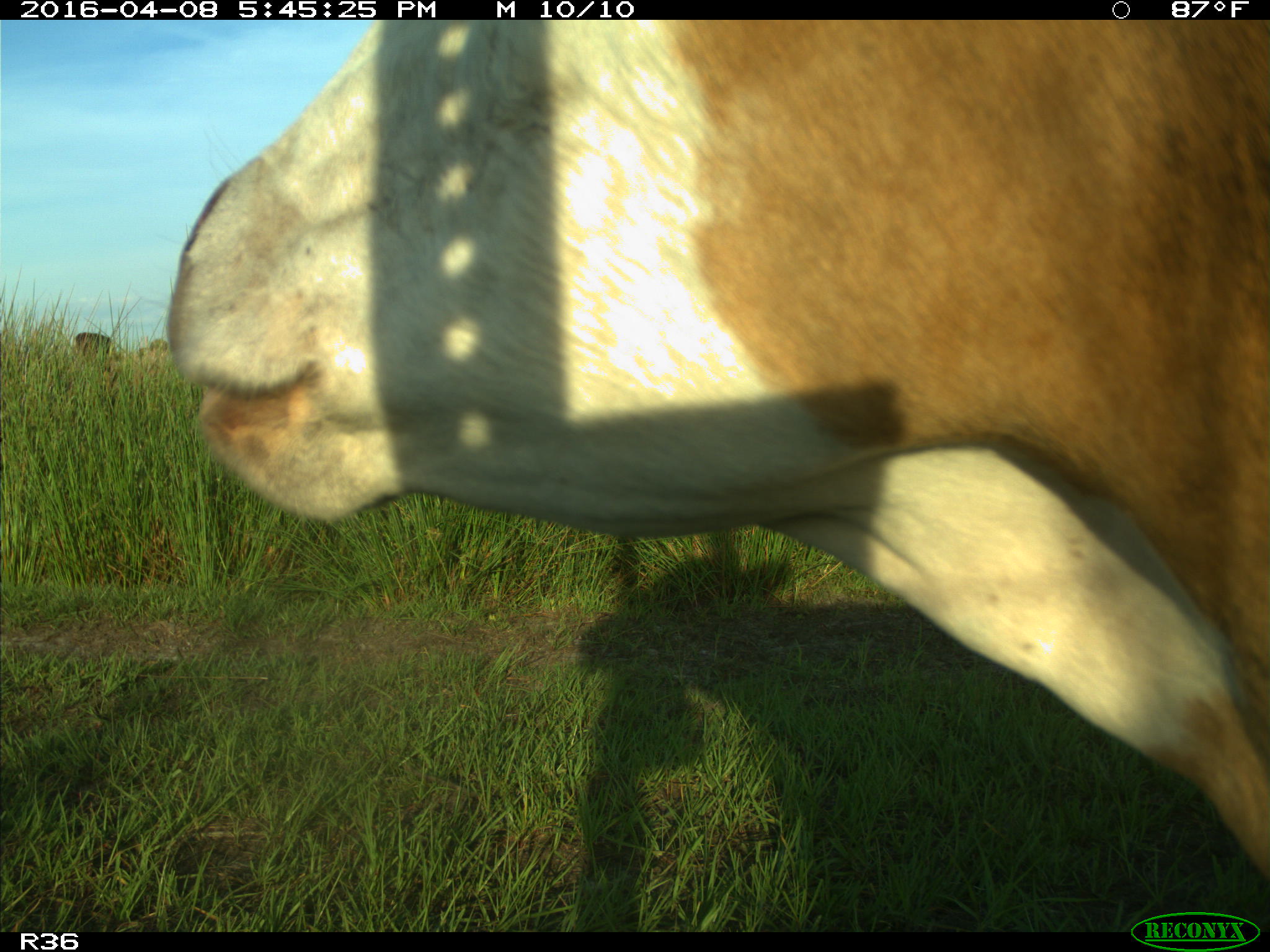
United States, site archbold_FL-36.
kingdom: Animalia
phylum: Chordata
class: Mammalia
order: Artiodactyla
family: Bovidae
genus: Bos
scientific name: Bos taurus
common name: domestic cow